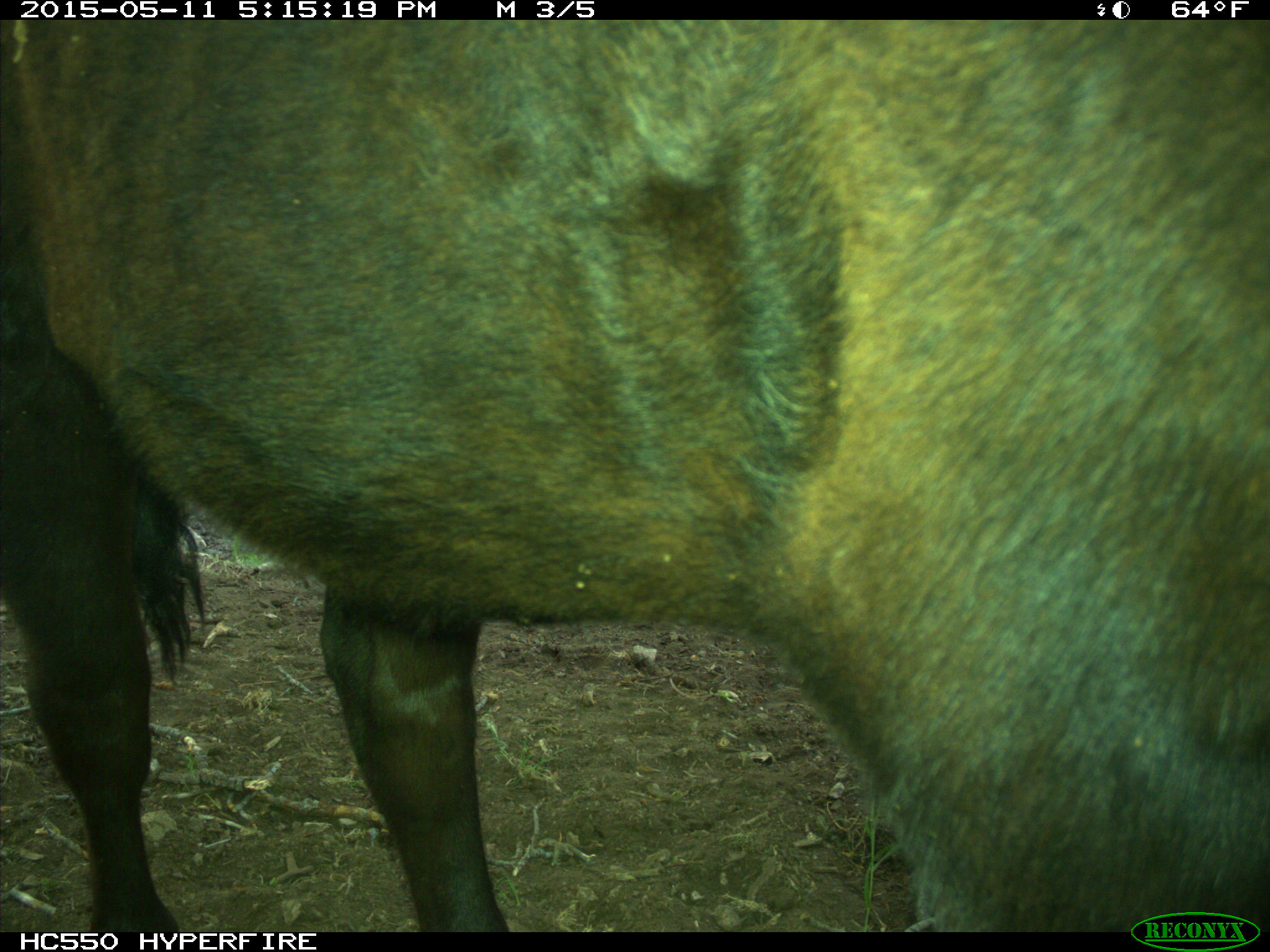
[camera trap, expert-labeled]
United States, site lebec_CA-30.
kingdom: Animalia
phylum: Chordata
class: Mammalia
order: Artiodactyla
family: Bovidae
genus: Bos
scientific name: Bos taurus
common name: domestic cow